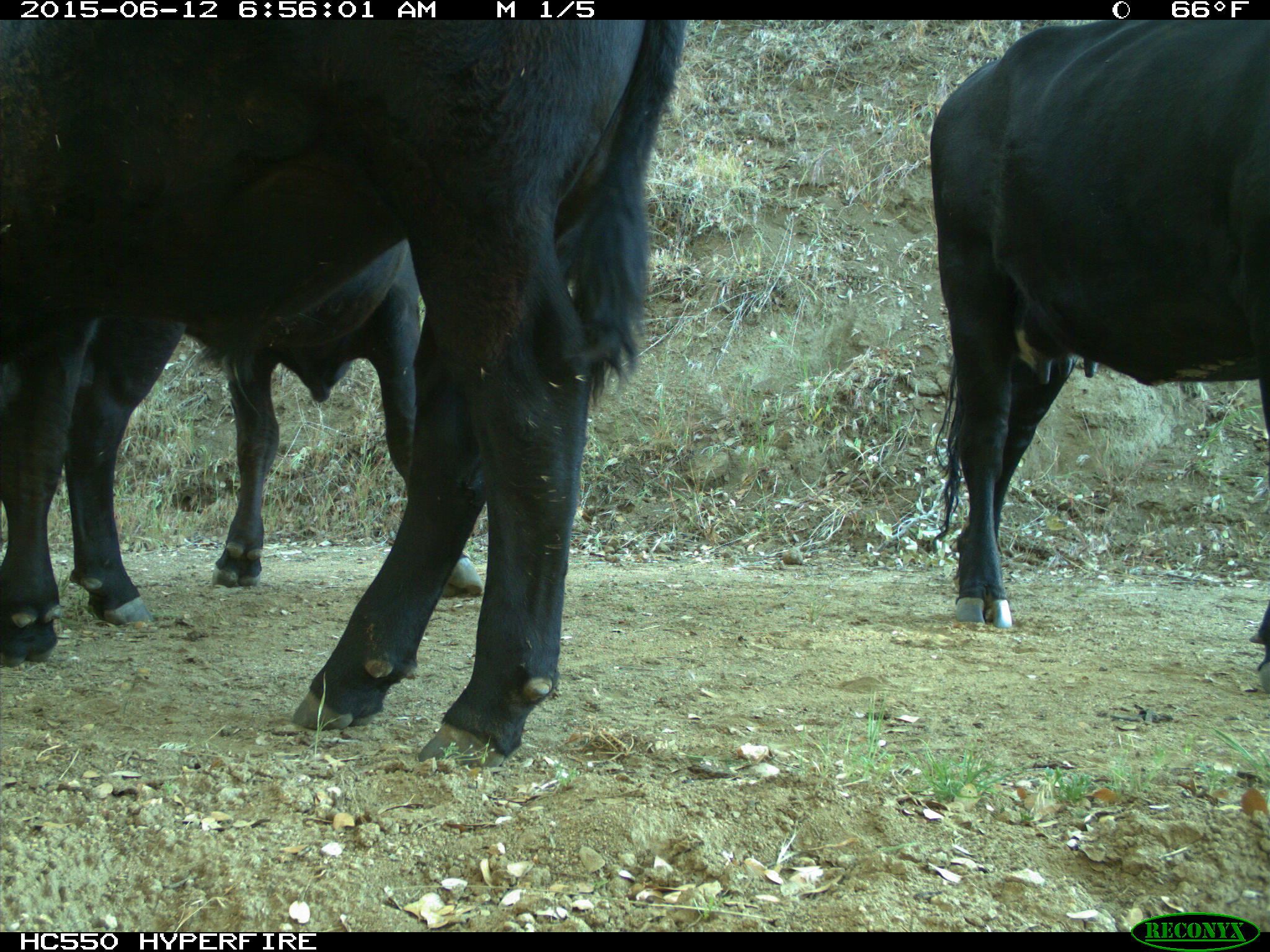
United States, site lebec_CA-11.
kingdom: Animalia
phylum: Chordata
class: Mammalia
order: Artiodactyla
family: Bovidae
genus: Bos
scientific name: Bos taurus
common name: domestic cow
Bos taurus (domestic cow).